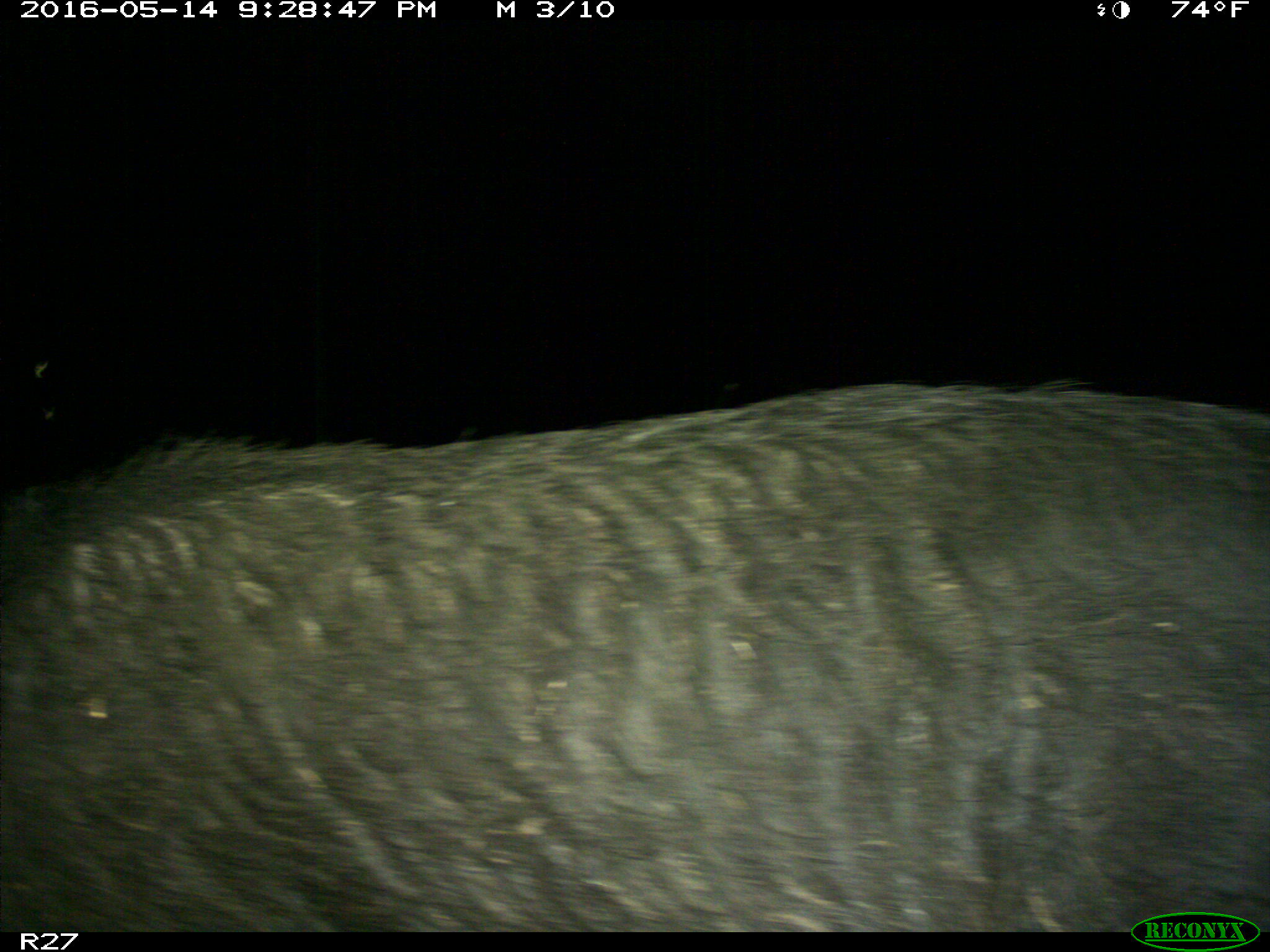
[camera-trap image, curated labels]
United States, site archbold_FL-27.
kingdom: Animalia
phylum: Chordata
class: Mammalia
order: Artiodactyla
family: Suidae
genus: Sus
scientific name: Sus scrofa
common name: wild boar